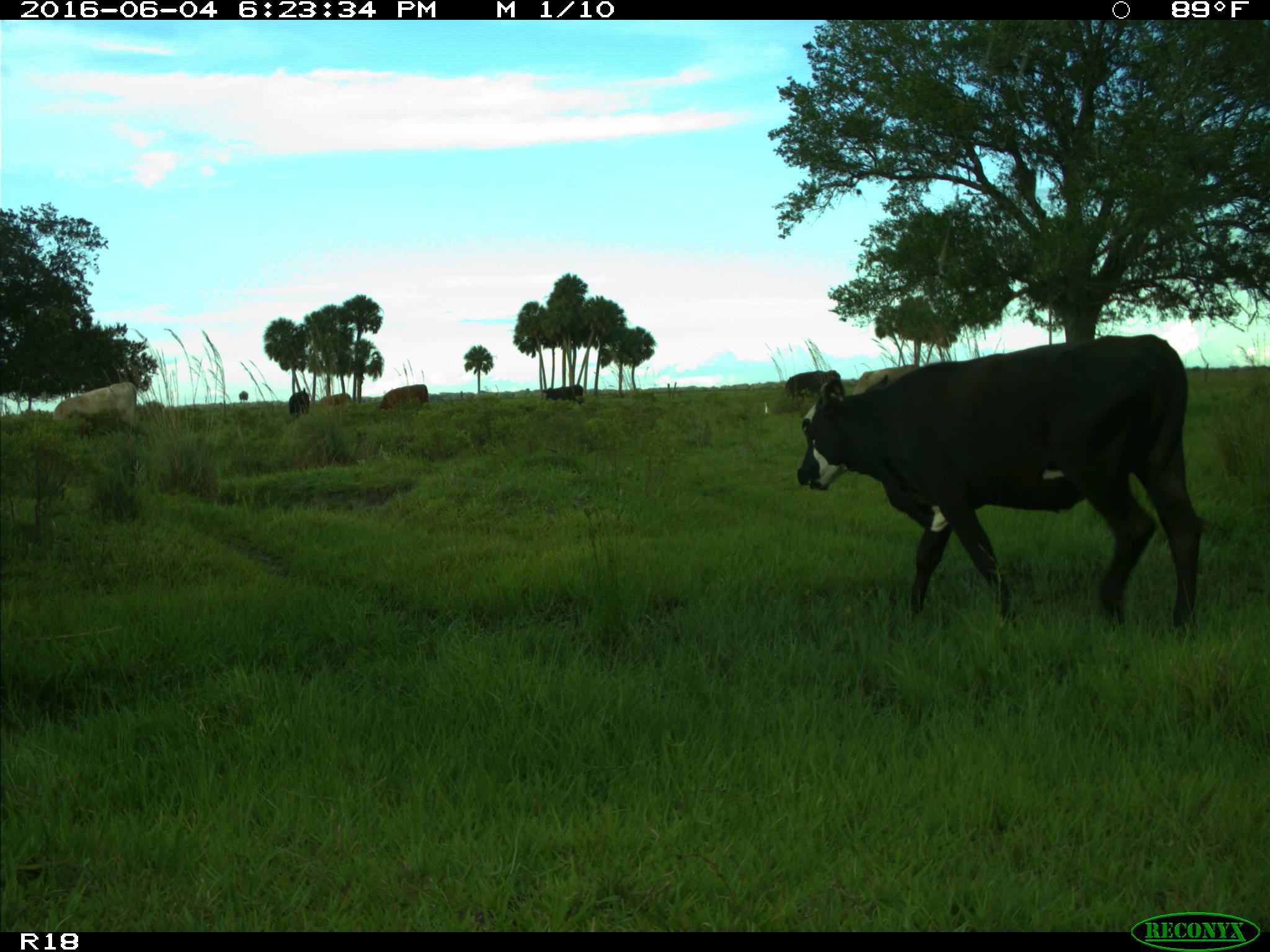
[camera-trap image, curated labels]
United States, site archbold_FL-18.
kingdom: Animalia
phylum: Chordata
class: Mammalia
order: Artiodactyla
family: Bovidae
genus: Bos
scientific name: Bos taurus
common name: domestic cow